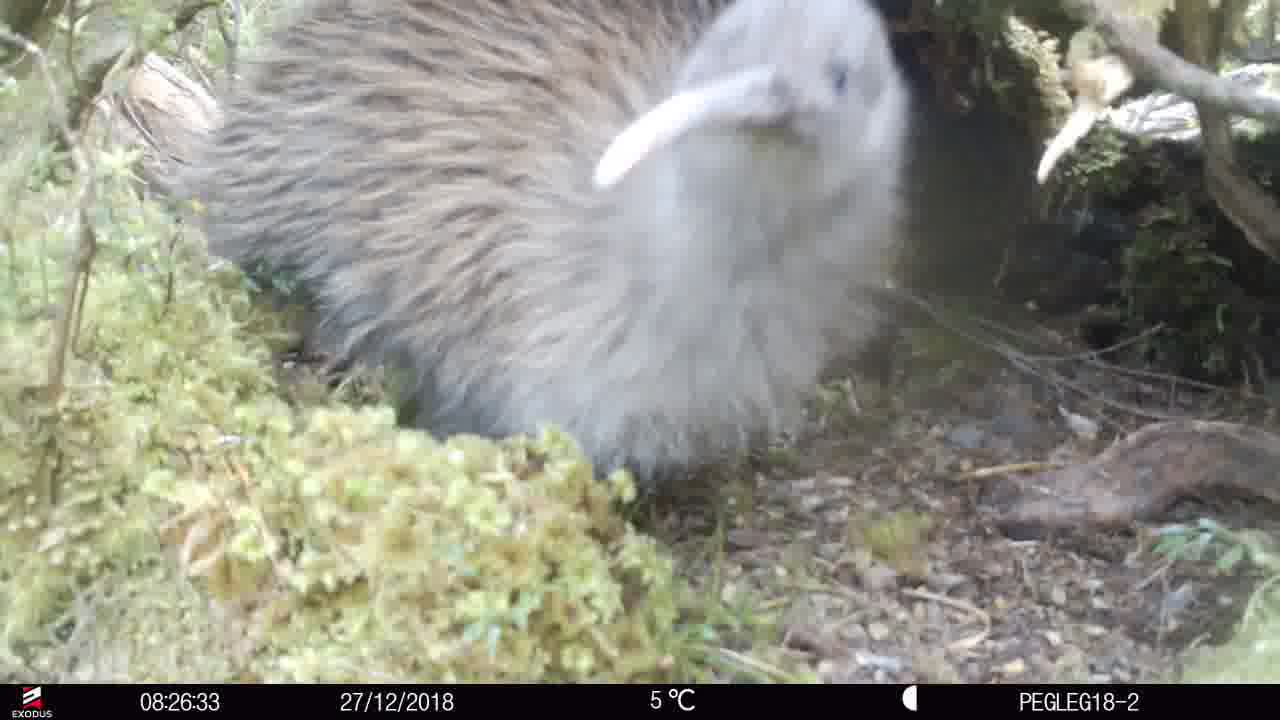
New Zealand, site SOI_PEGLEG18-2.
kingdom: Animalia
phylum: Chordata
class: Aves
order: Apterygiformes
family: Apterygidae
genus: Apteryx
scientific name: Apteryx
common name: kiwi